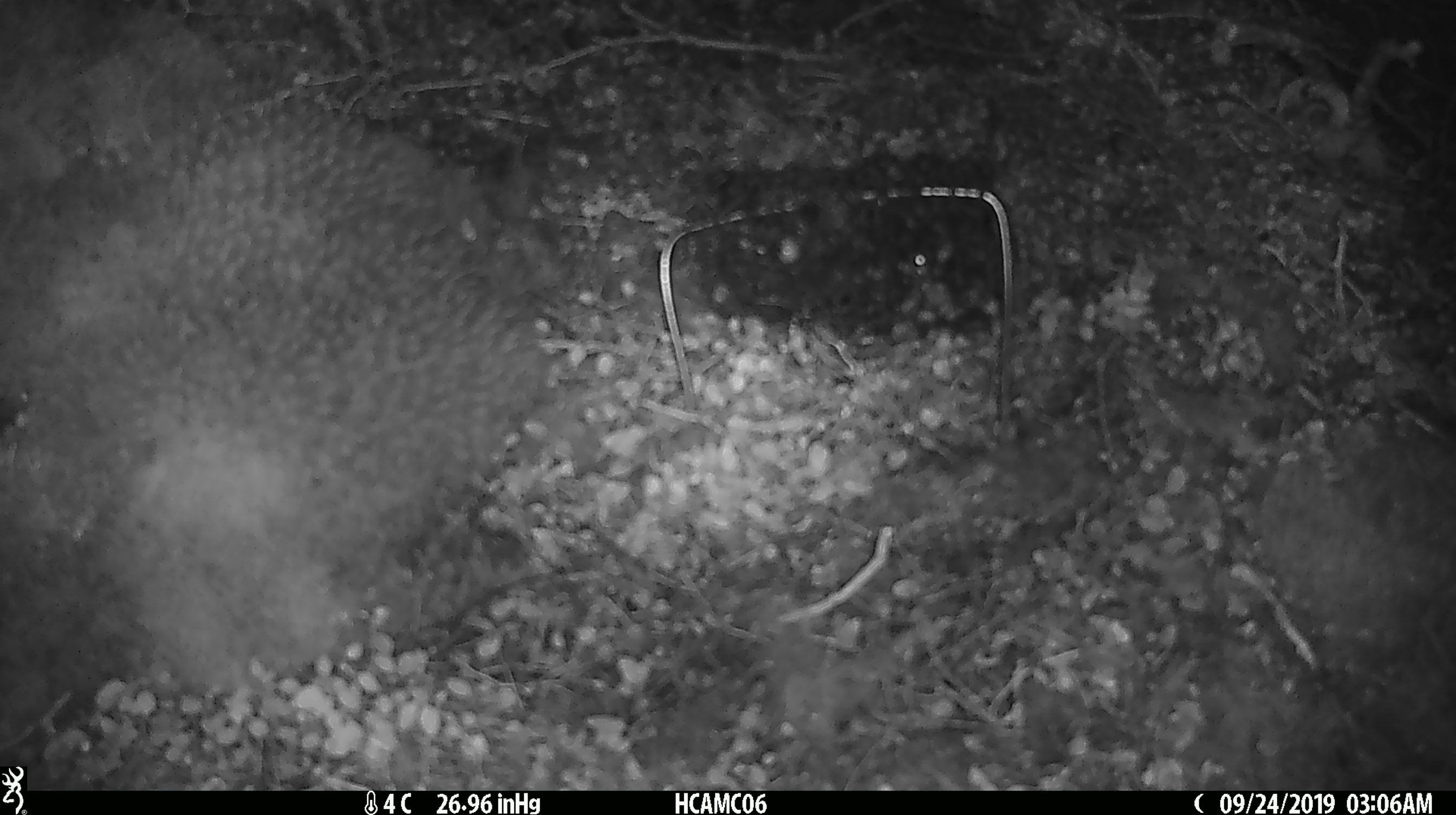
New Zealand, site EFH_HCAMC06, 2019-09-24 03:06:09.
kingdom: Animalia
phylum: Chordata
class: Mammalia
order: Rodentia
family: Muridae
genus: Mus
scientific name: Mus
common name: mouse